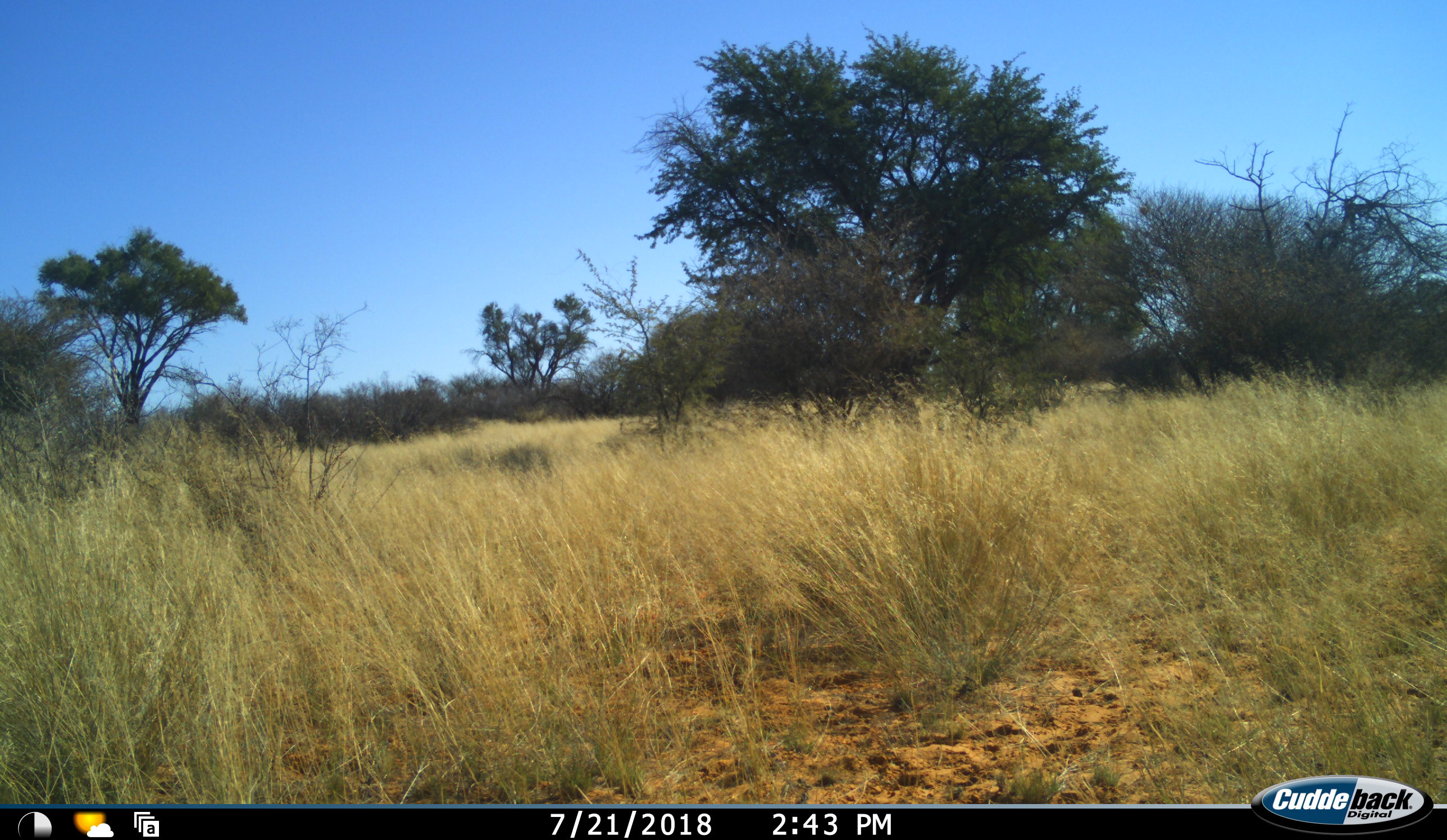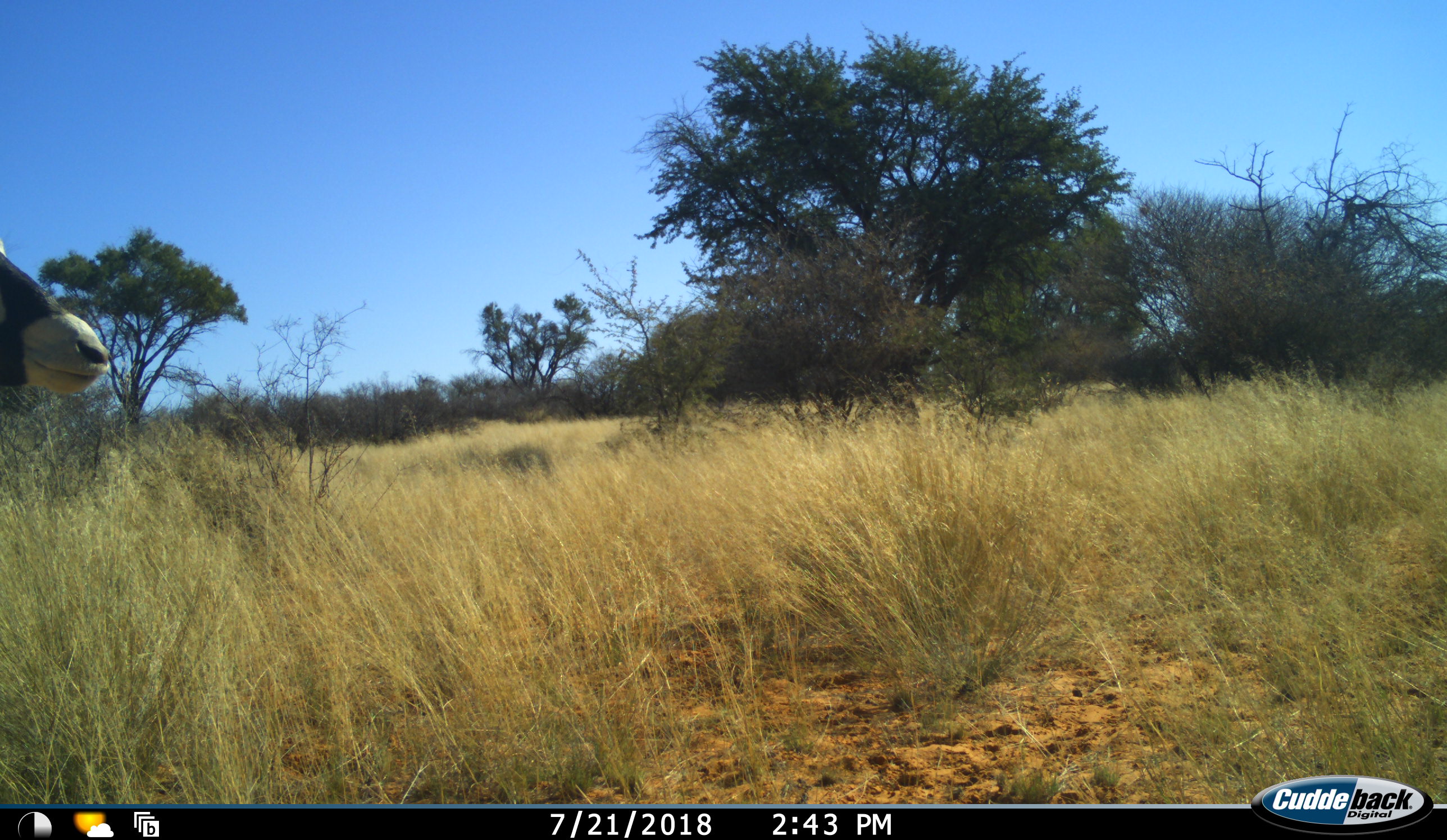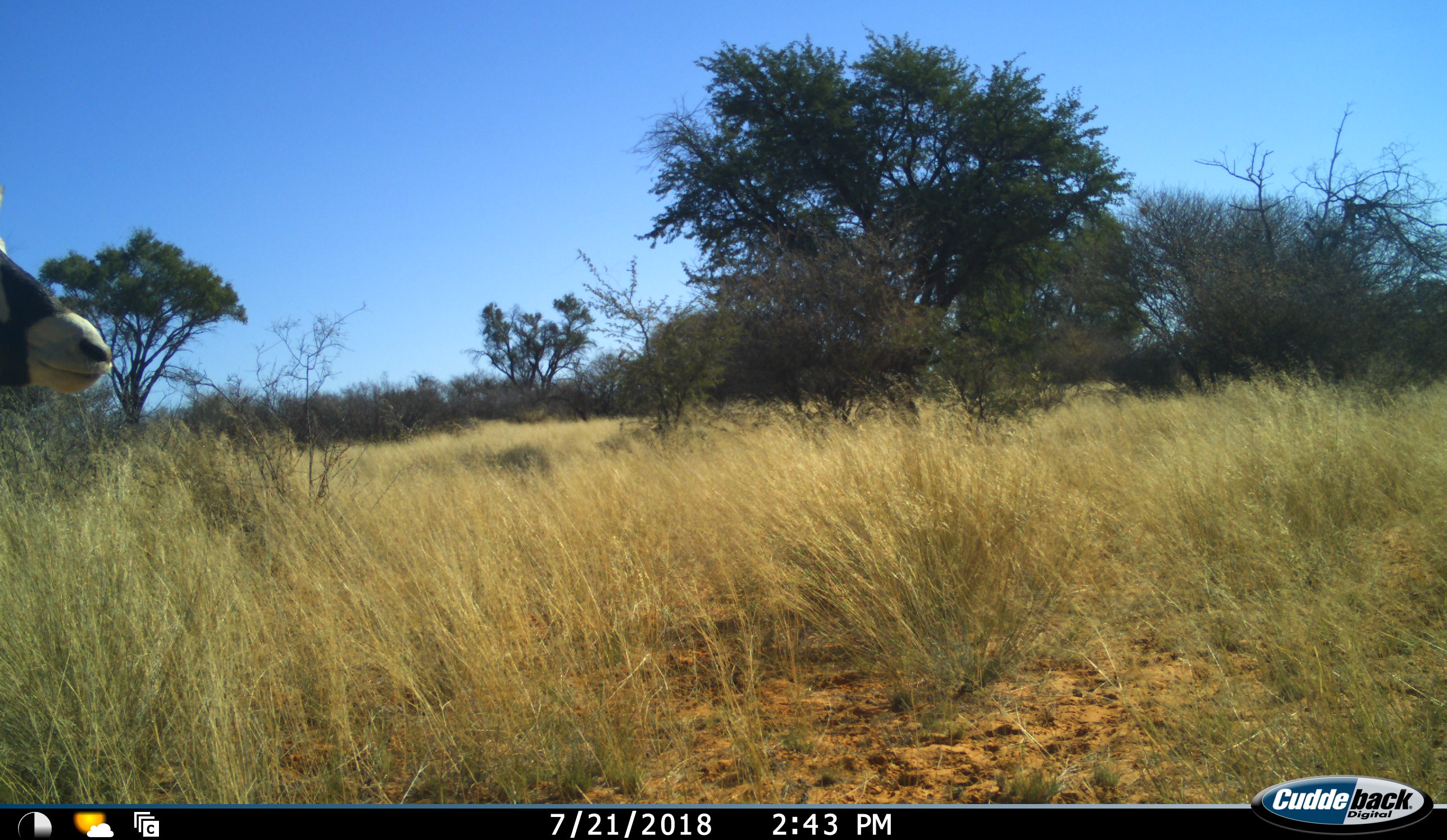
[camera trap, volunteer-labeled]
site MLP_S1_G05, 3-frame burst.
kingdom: Animalia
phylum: Chordata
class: Mammalia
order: Artiodactyla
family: Bovidae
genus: Oryx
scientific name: Oryx gazella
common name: gemsbok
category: oryx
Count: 1.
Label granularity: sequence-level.